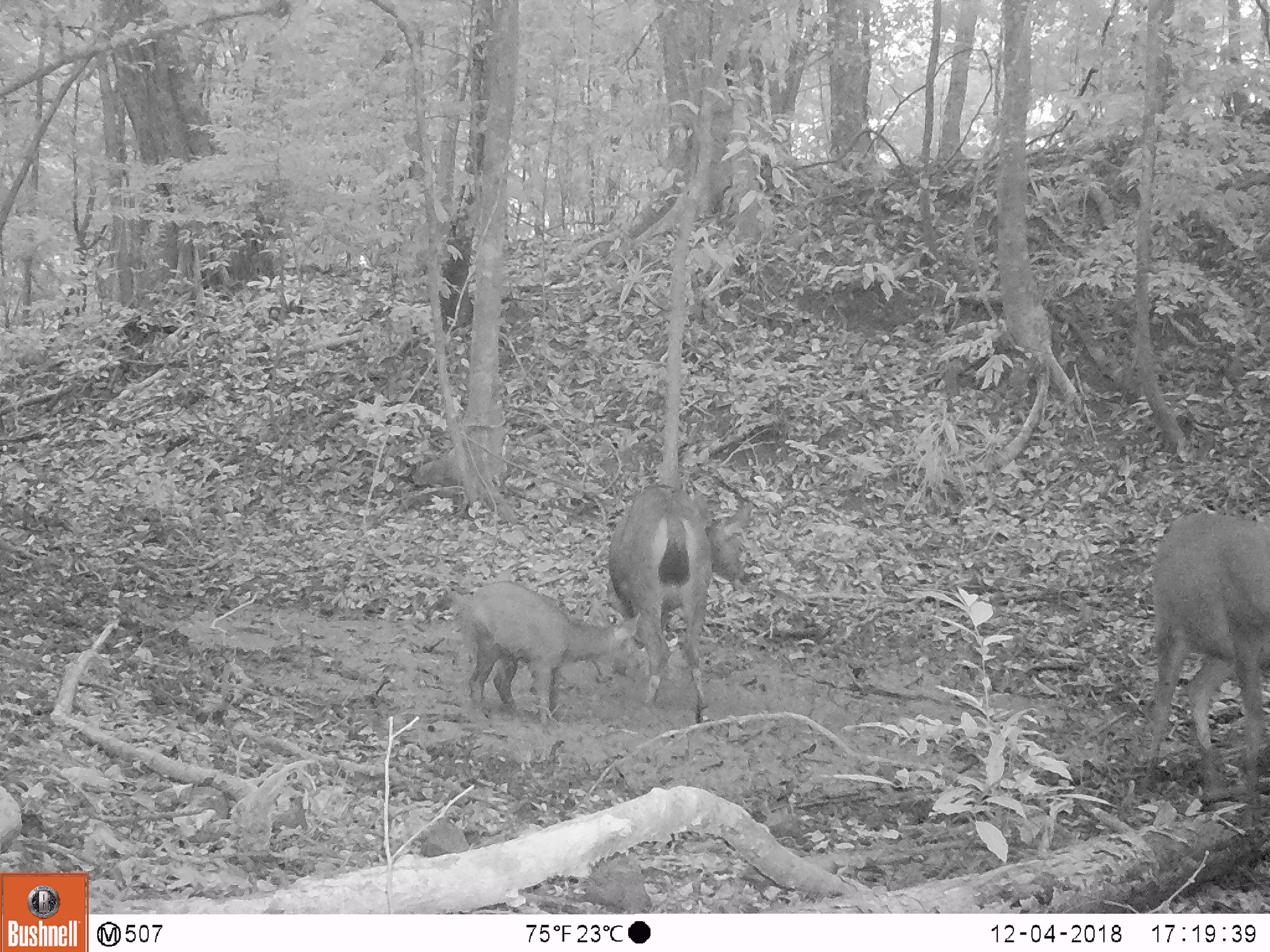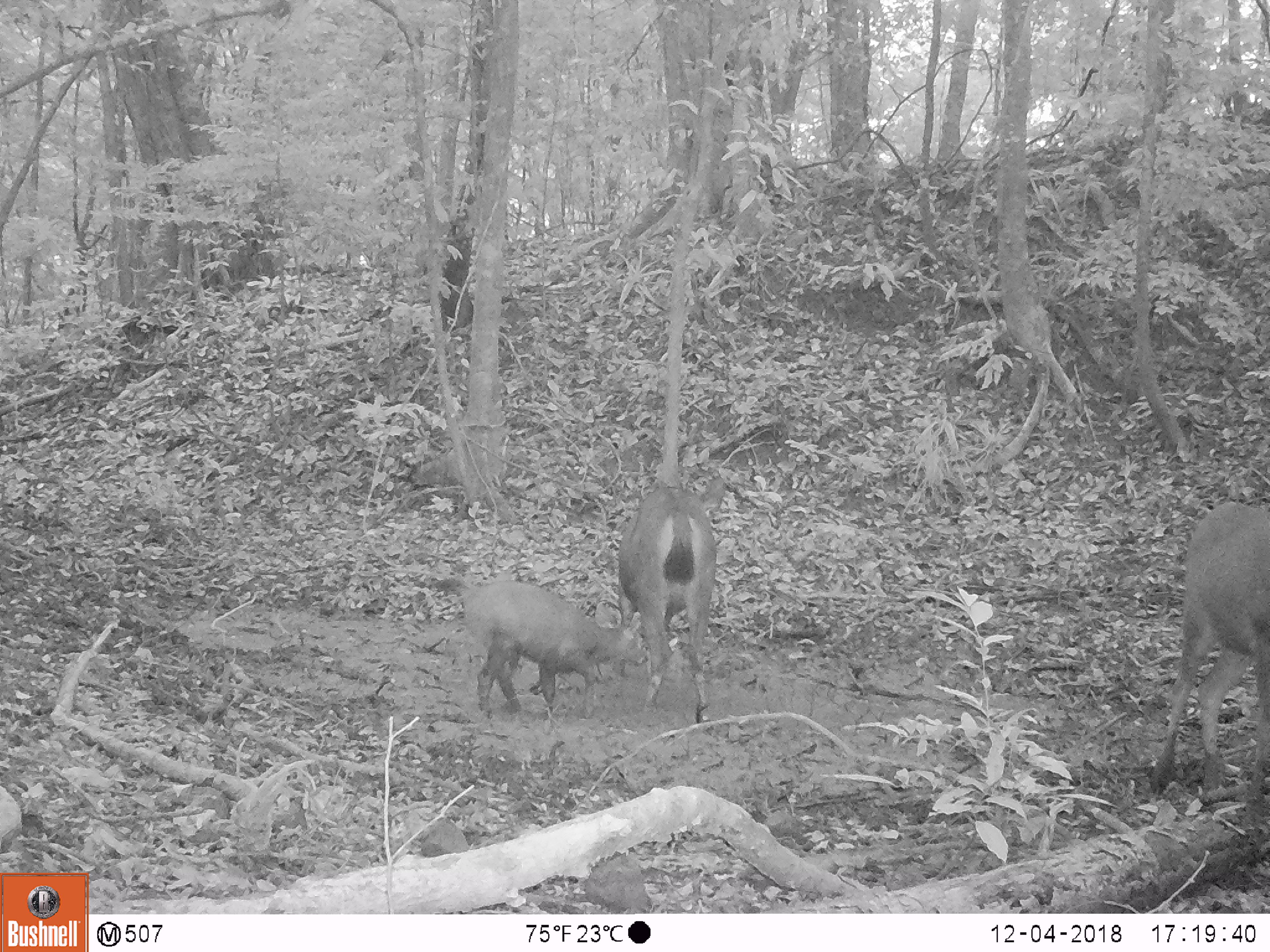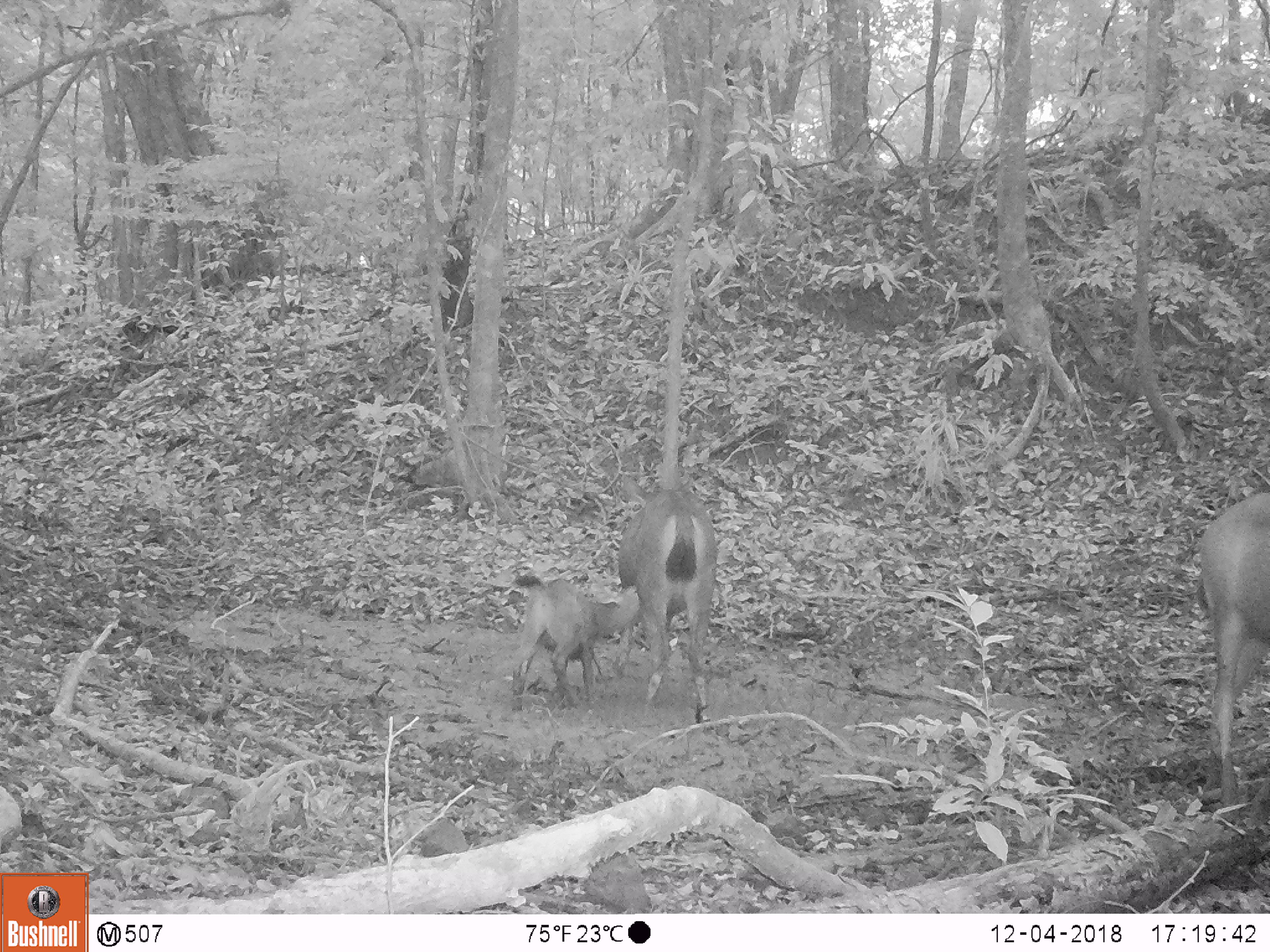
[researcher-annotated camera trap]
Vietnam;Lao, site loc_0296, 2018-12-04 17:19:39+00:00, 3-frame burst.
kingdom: Animalia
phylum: Chordata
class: Mammalia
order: Artiodactyla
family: Cervidae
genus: Rusa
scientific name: Rusa unicolor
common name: sambar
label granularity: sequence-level